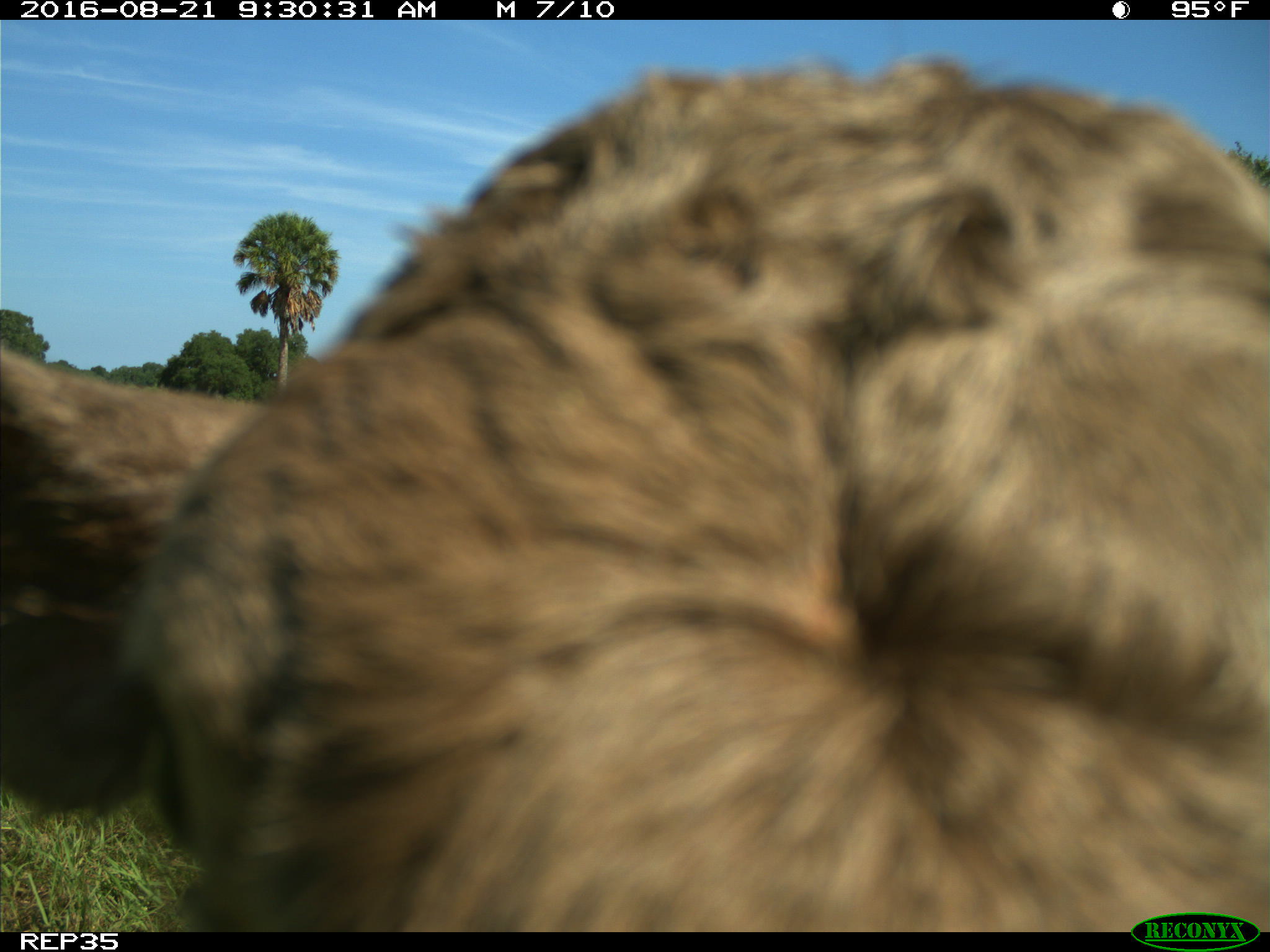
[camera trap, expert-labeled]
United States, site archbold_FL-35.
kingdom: Animalia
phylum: Chordata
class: Mammalia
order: Artiodactyla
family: Bovidae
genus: Bos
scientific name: Bos taurus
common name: domestic cow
Bos taurus (domestic cow).